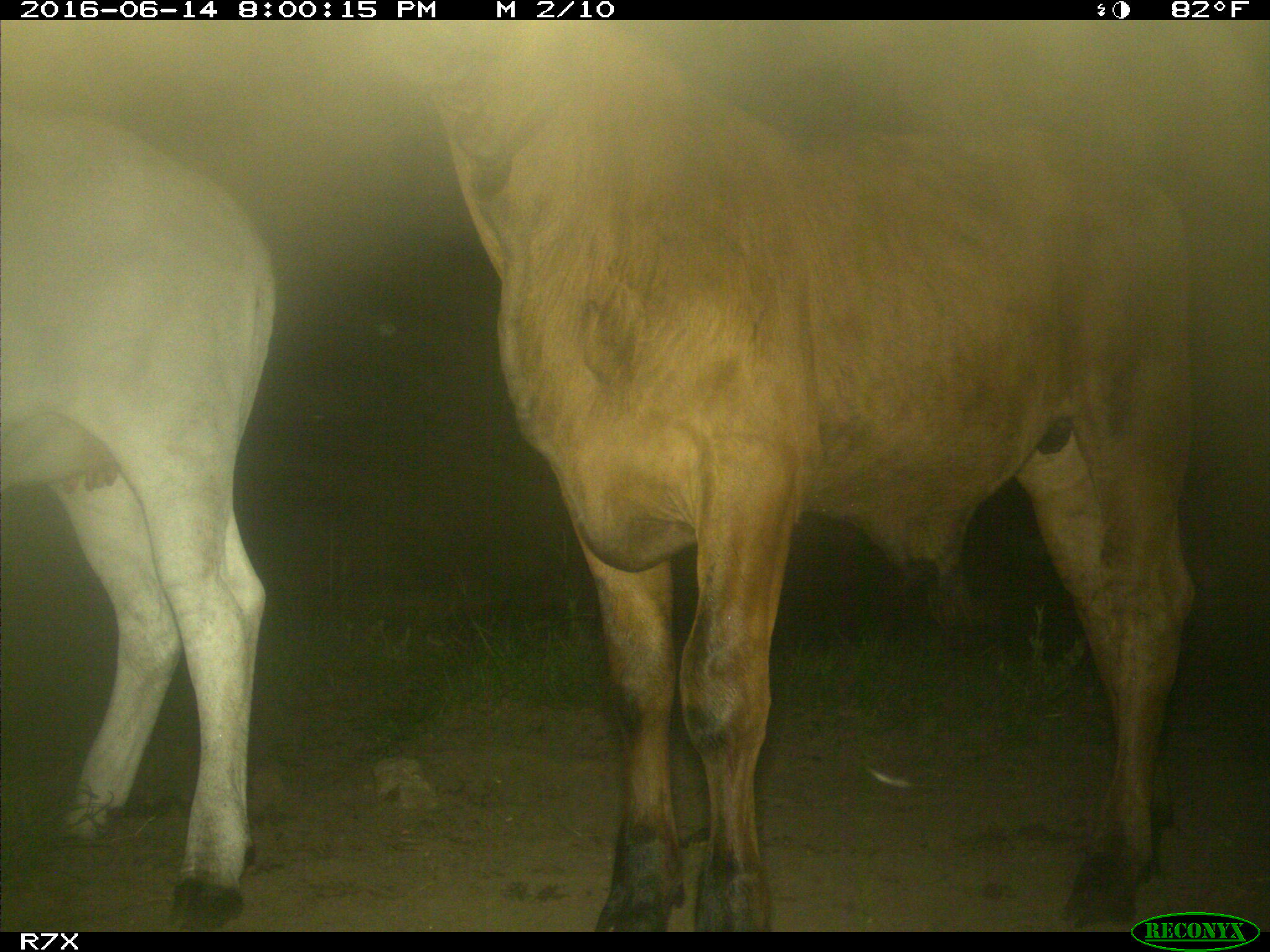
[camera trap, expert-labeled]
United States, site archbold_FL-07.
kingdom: Animalia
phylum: Chordata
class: Mammalia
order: Artiodactyla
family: Bovidae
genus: Bos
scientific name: Bos taurus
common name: domestic cow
Bos taurus (domestic cow).